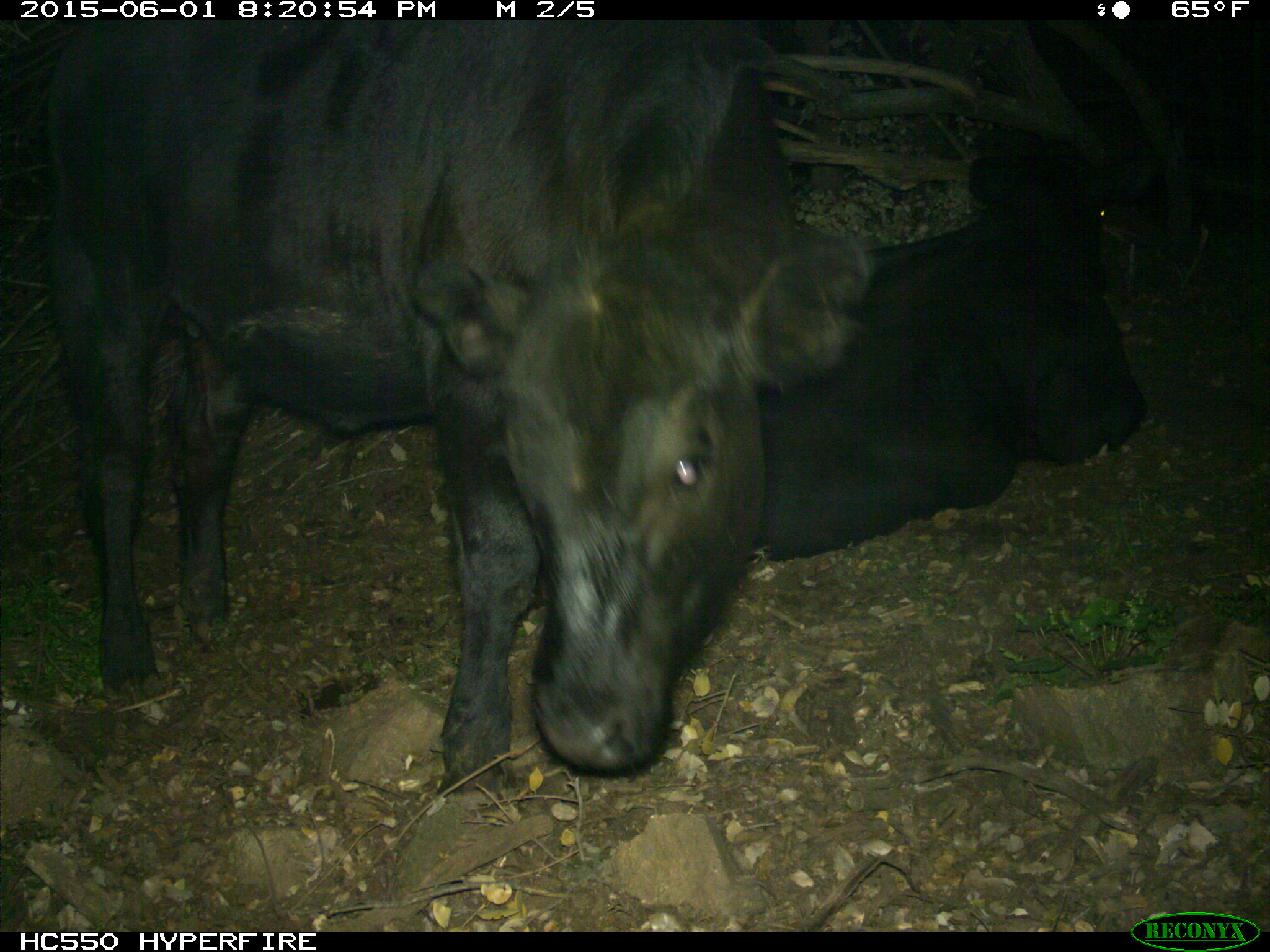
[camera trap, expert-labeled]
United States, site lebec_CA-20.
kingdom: Animalia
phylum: Chordata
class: Mammalia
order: Artiodactyla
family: Bovidae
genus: Bos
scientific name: Bos taurus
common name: domestic cow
Bos taurus (domestic cow).